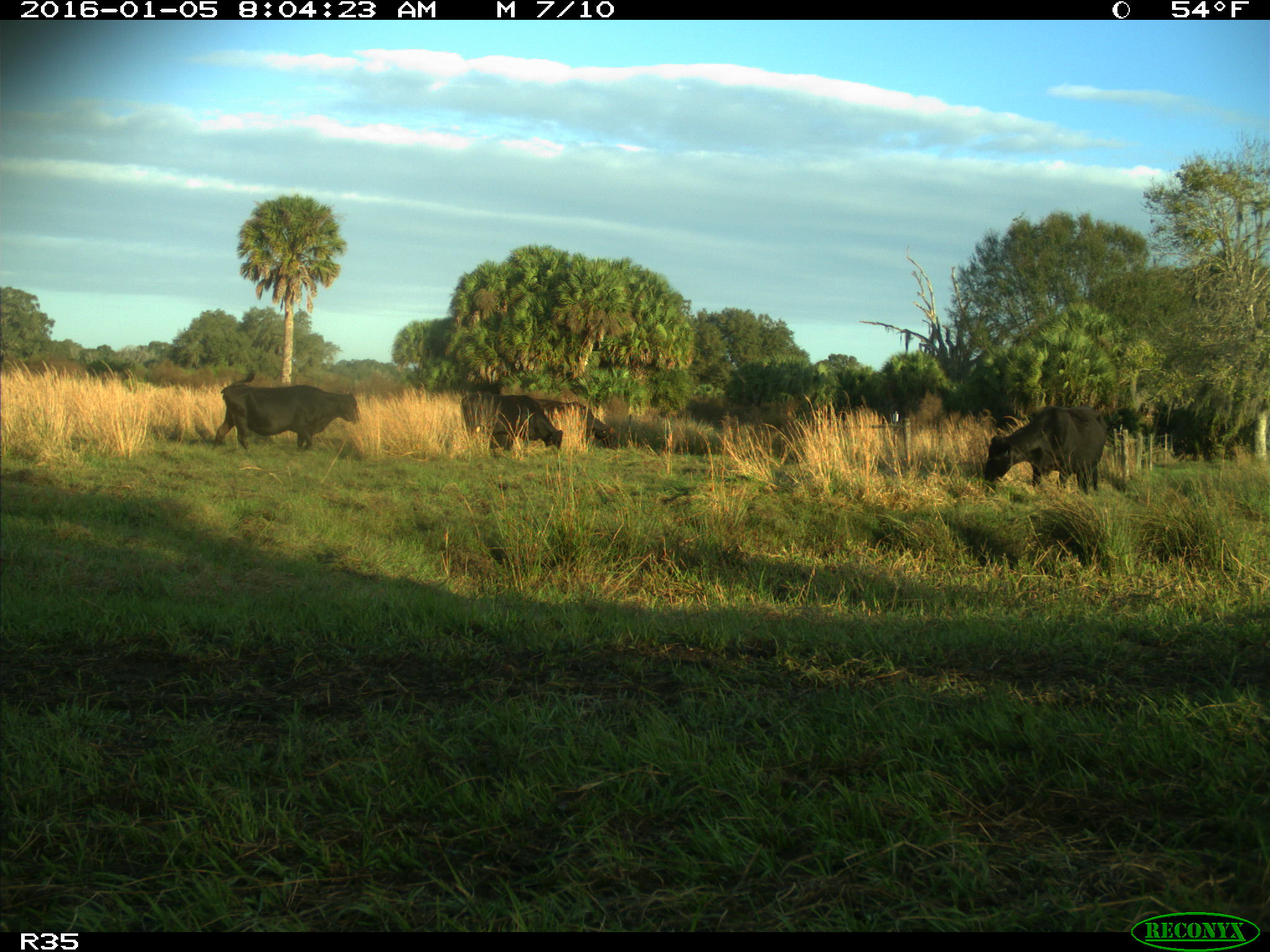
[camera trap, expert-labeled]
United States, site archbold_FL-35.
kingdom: Animalia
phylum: Chordata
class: Mammalia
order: Artiodactyla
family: Bovidae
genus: Bos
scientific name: Bos taurus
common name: domestic cow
Bos taurus (domestic cow).